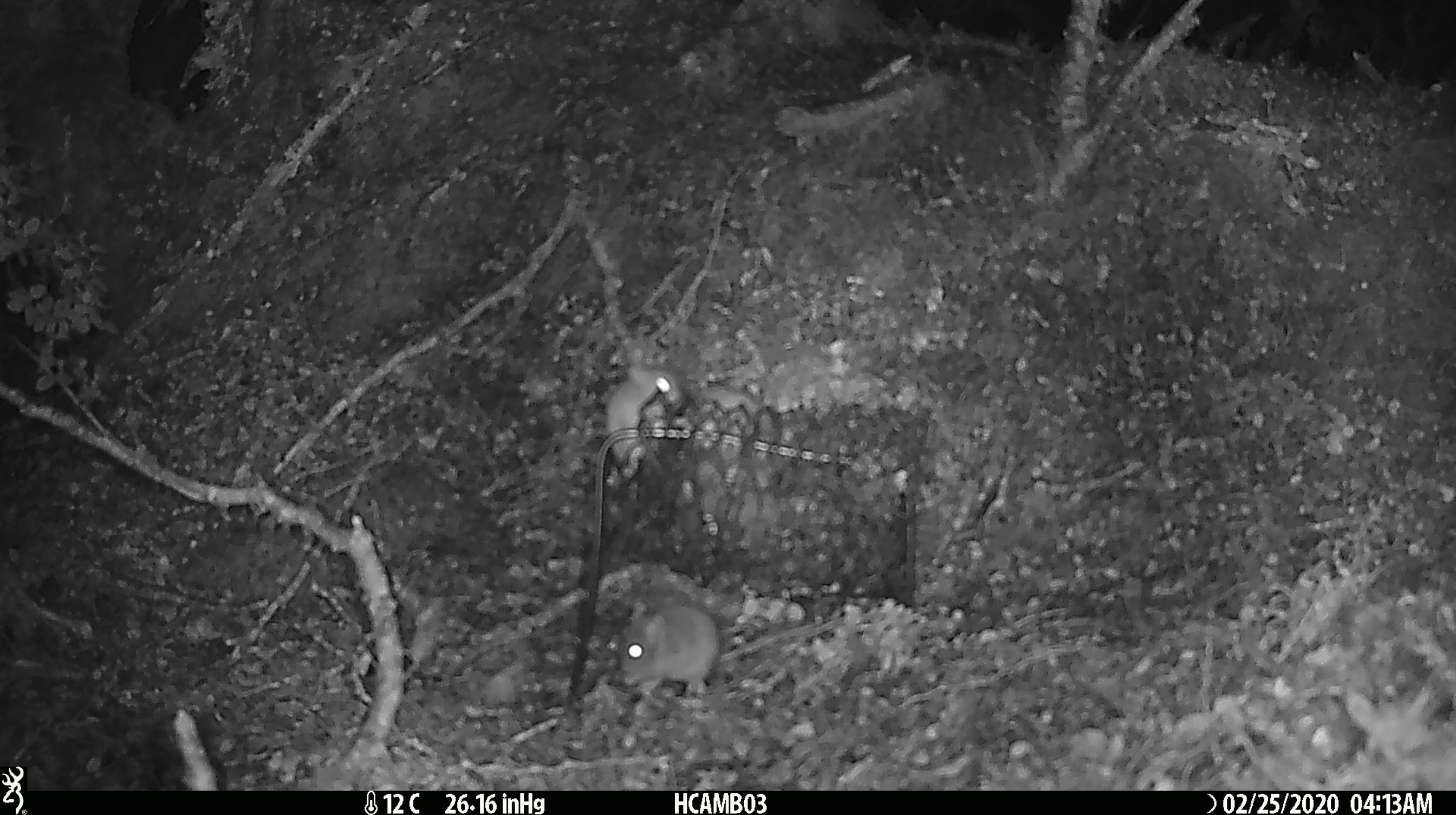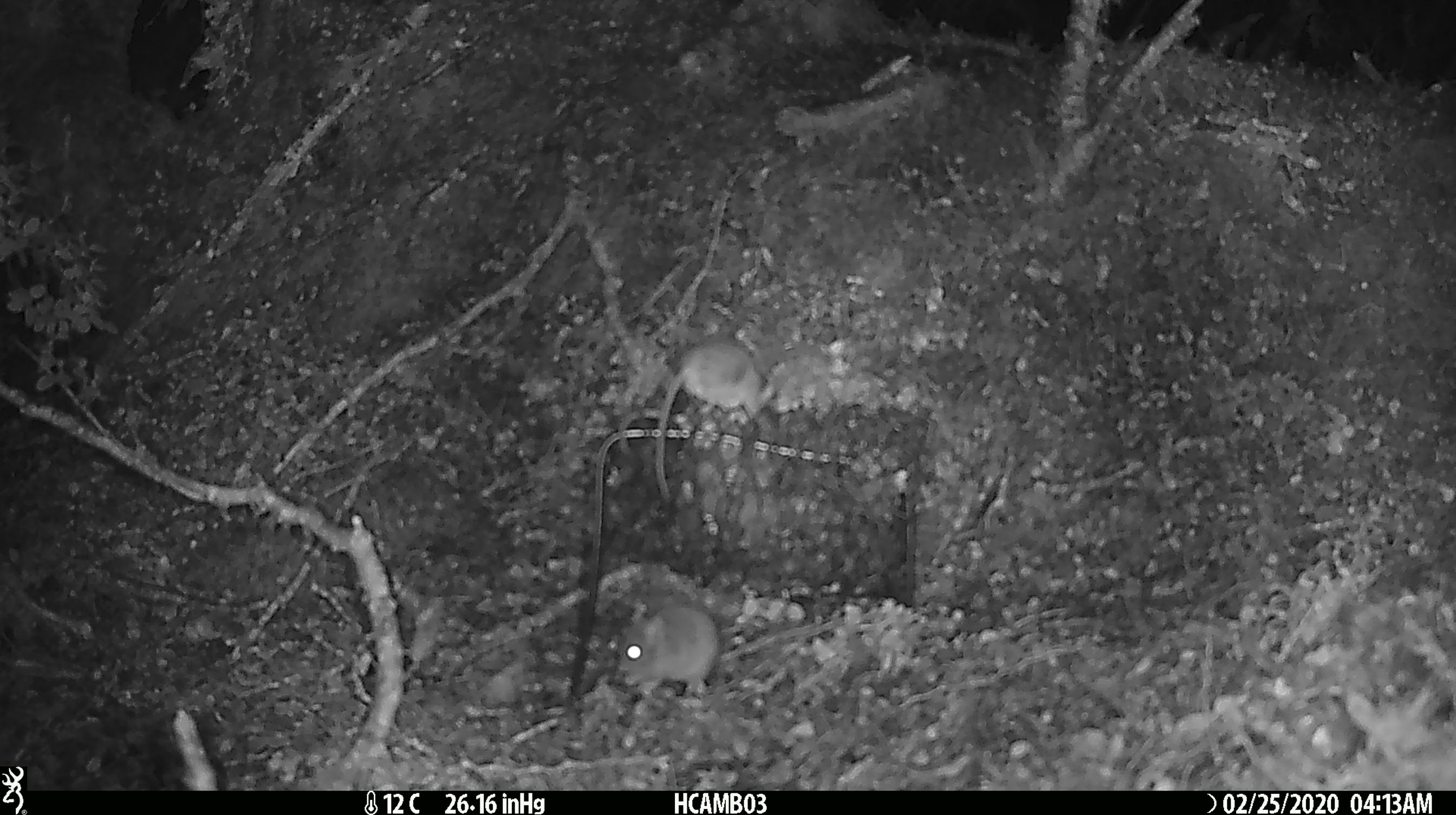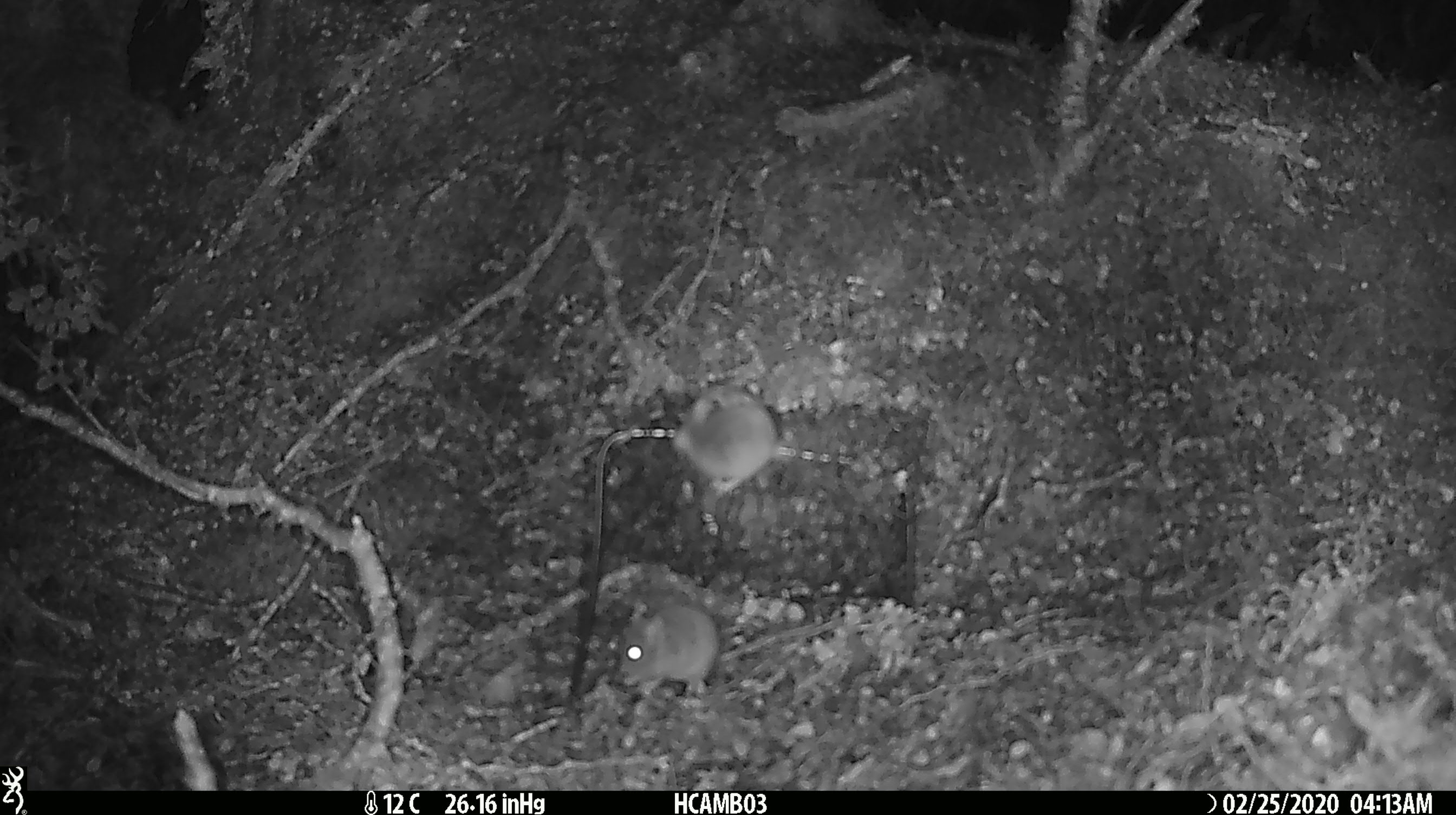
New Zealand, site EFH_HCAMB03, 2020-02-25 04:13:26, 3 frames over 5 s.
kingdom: Animalia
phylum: Chordata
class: Mammalia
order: Rodentia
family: Muridae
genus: Mus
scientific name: Mus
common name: mouse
Mouse (Mus).